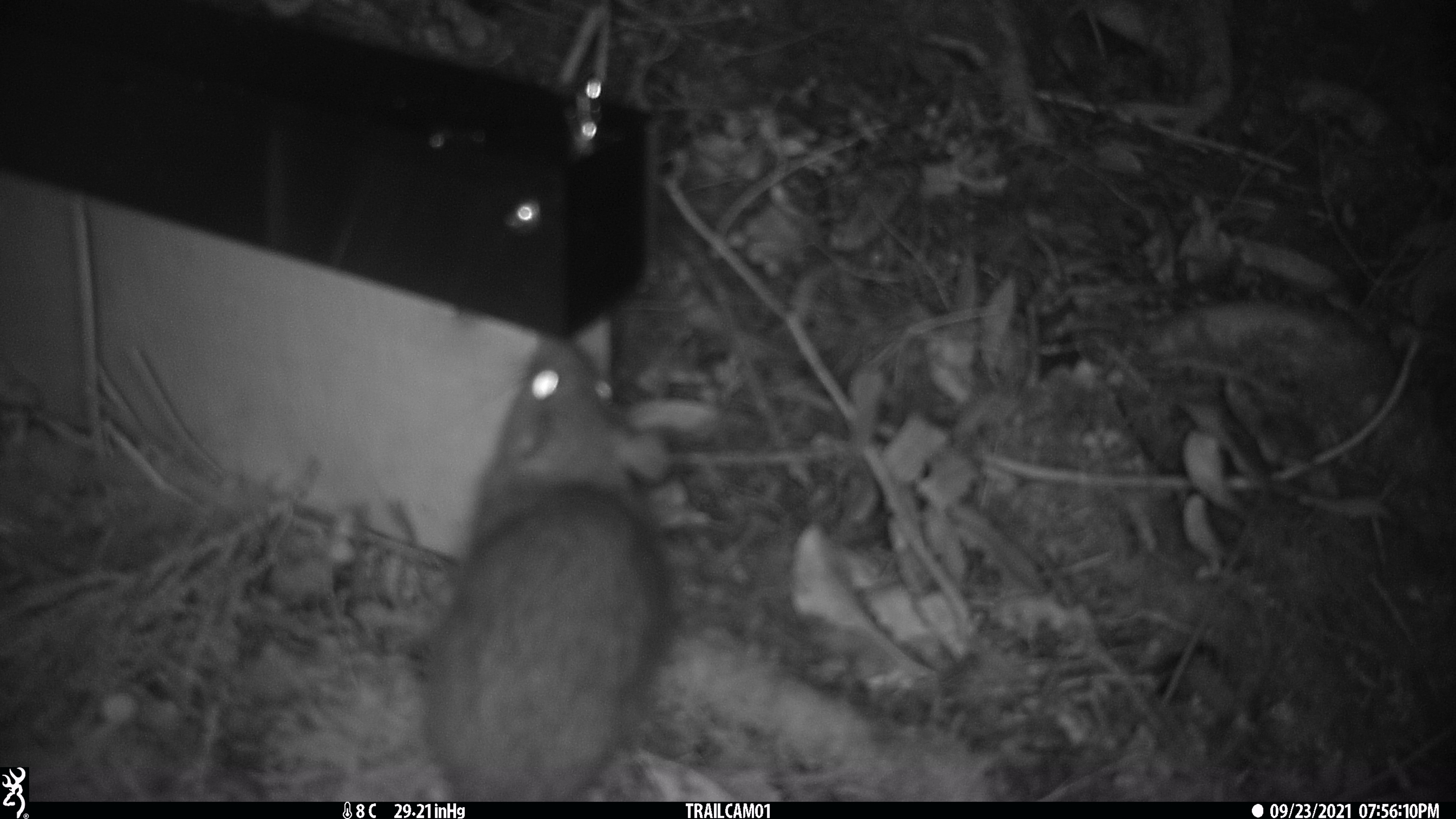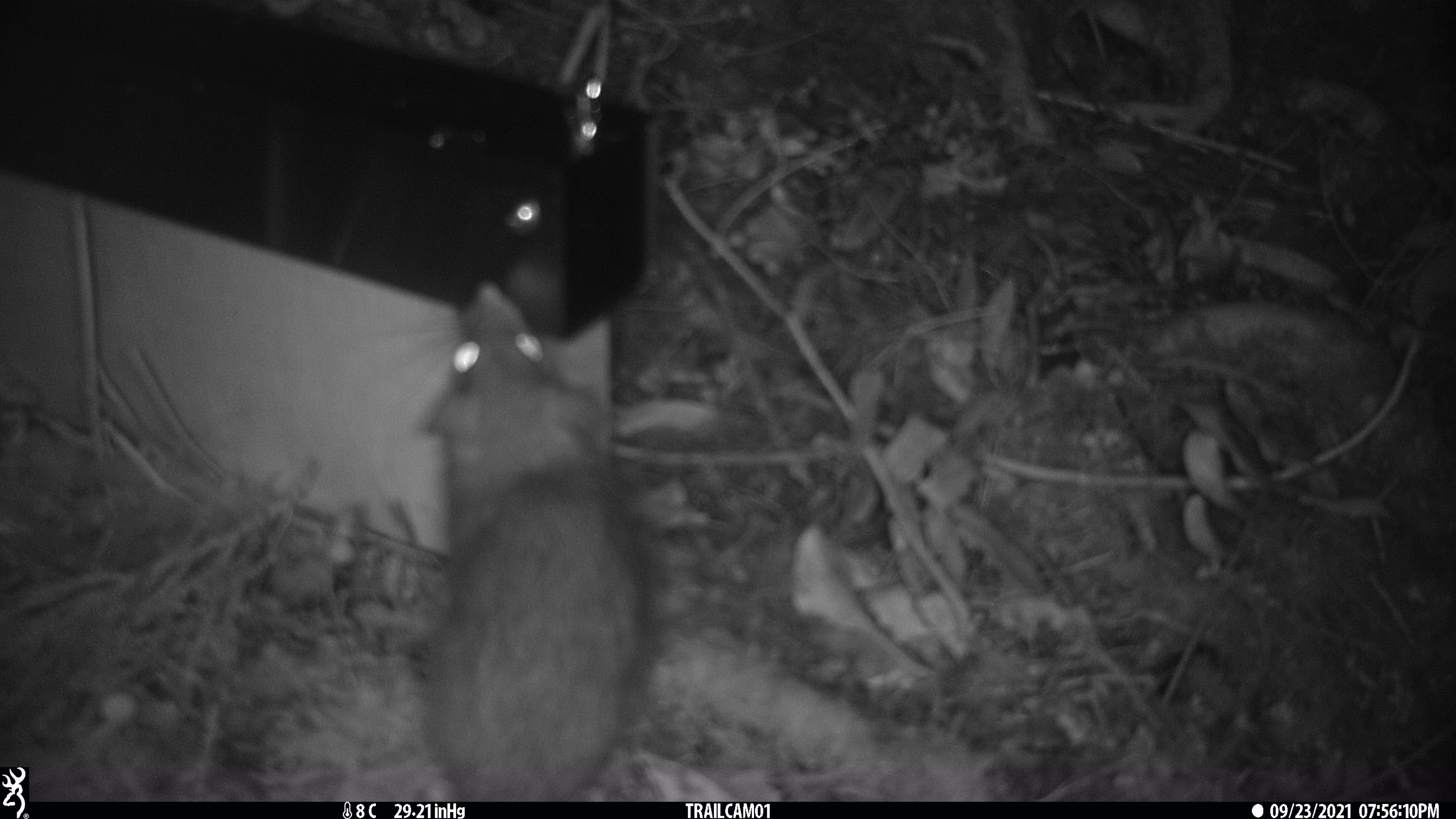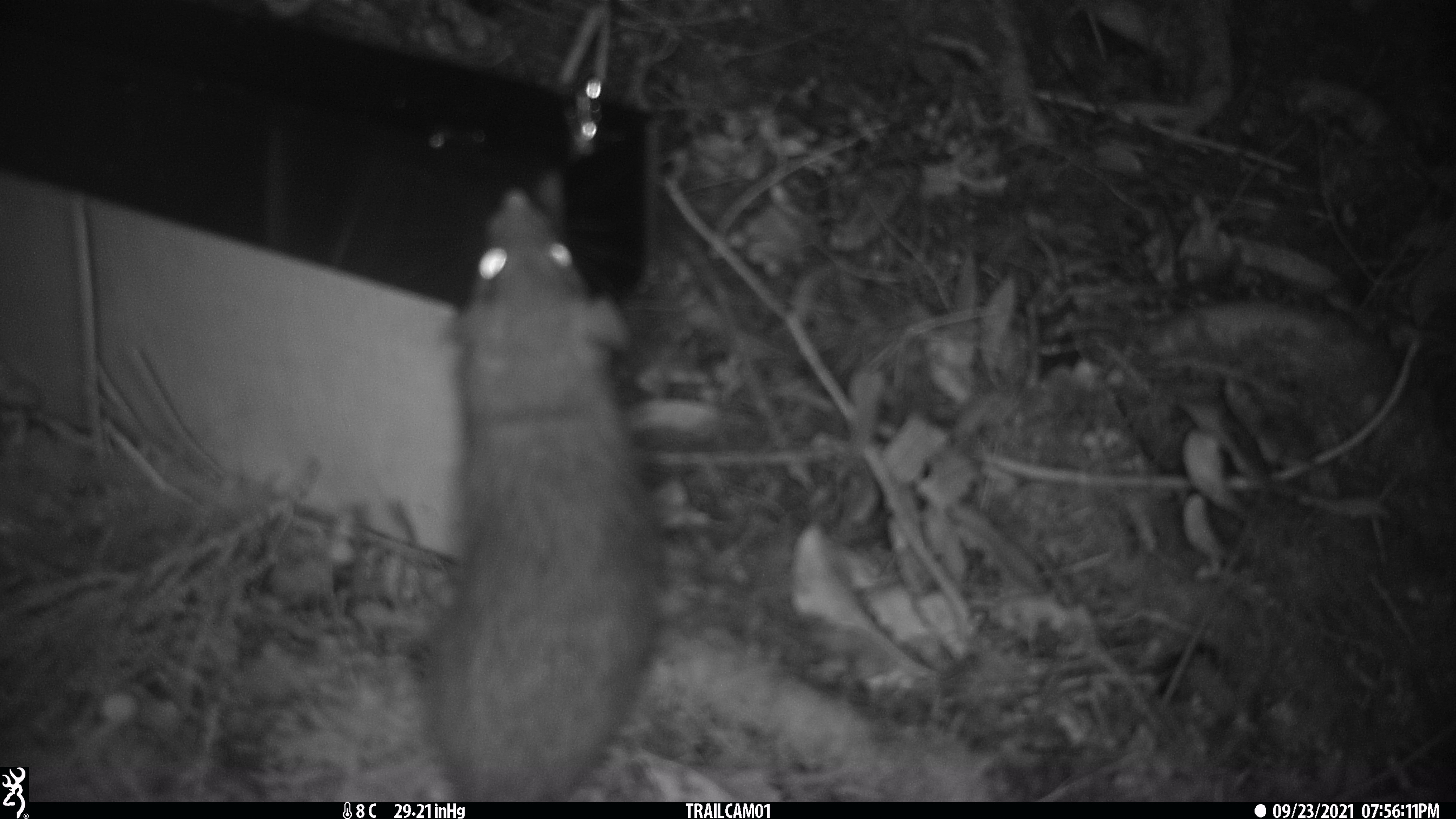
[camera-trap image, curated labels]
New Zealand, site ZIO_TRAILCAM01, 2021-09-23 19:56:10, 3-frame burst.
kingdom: Animalia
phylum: Chordata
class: Mammalia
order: Rodentia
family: Muridae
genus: Rattus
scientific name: Rattus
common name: rat